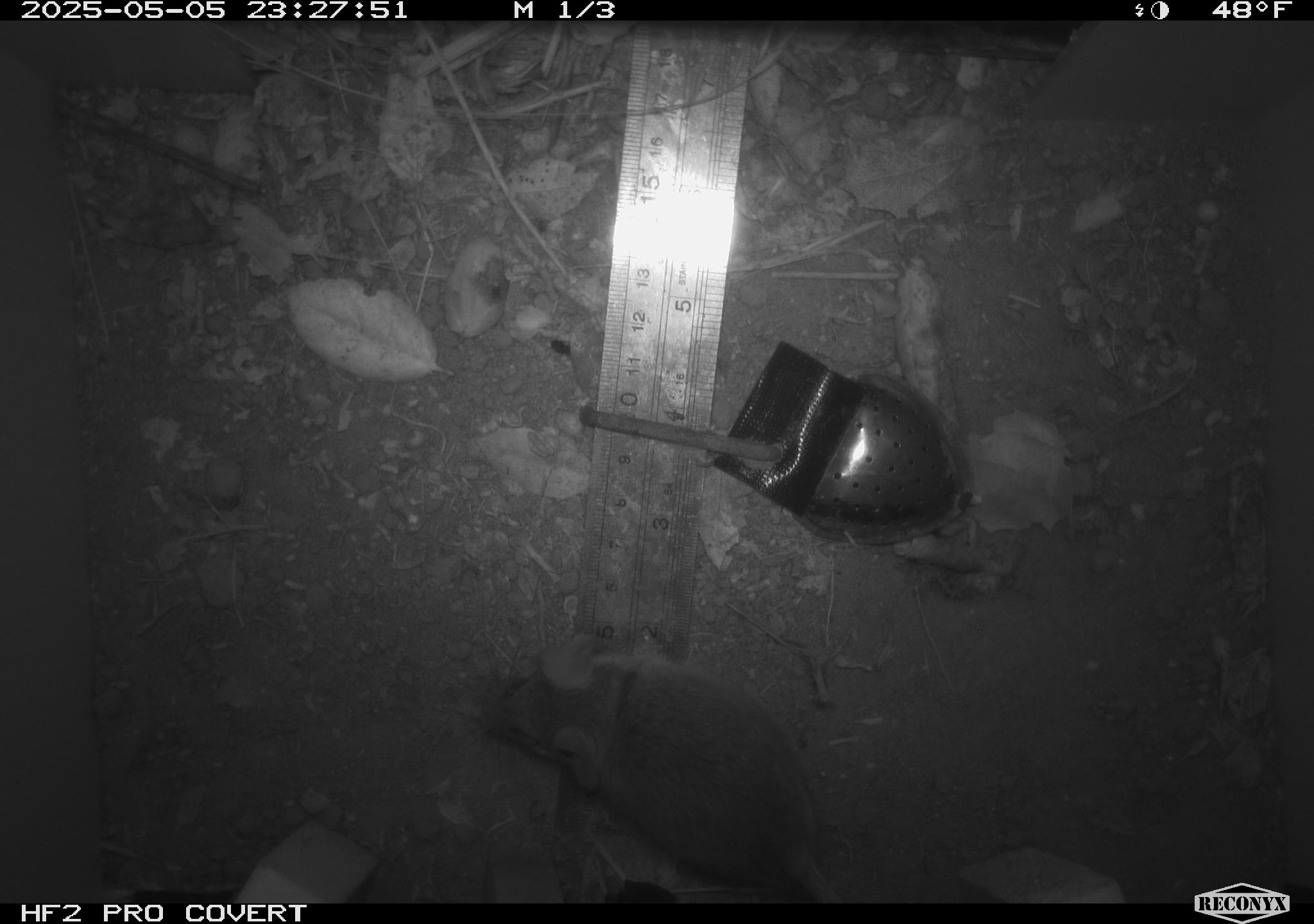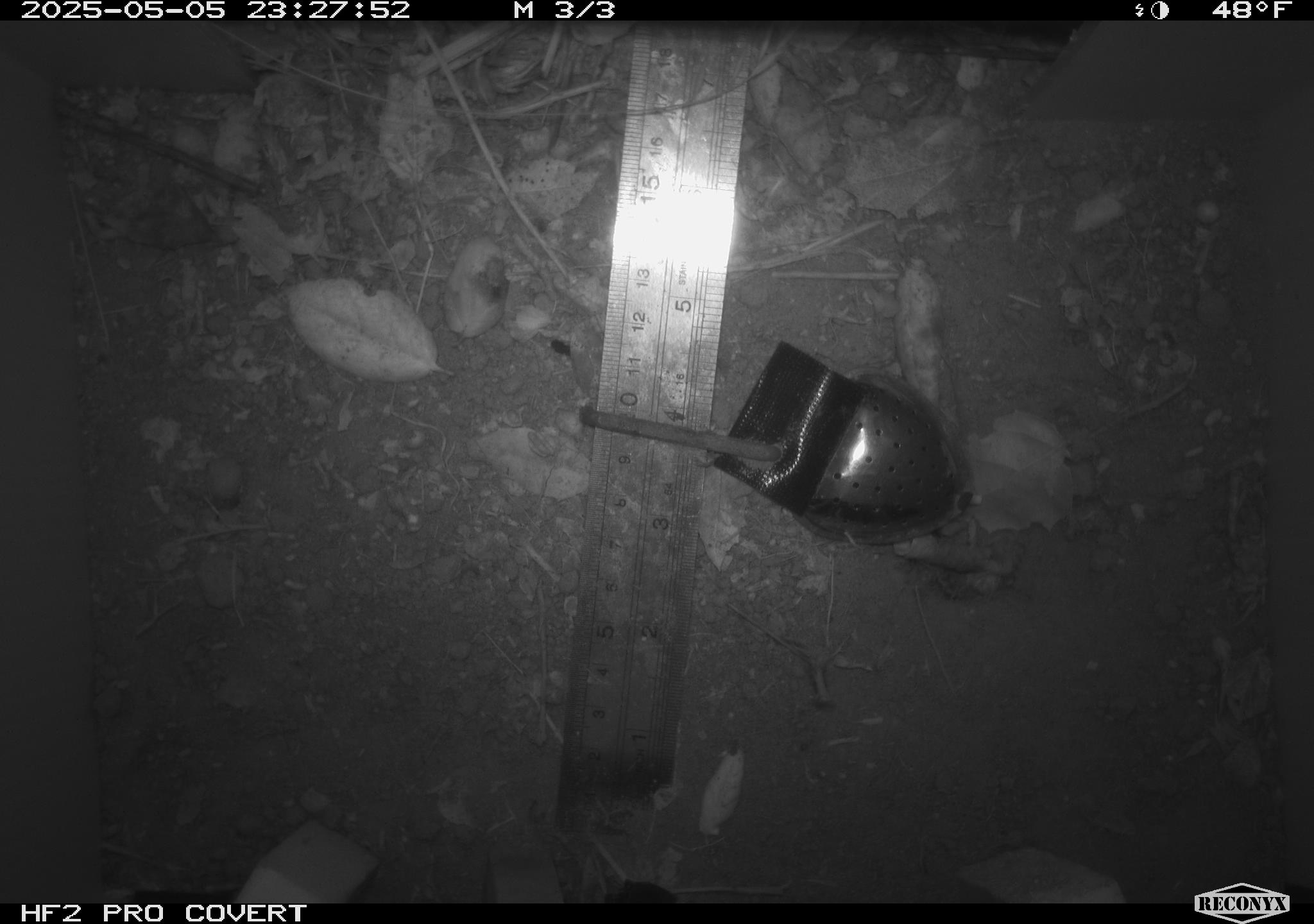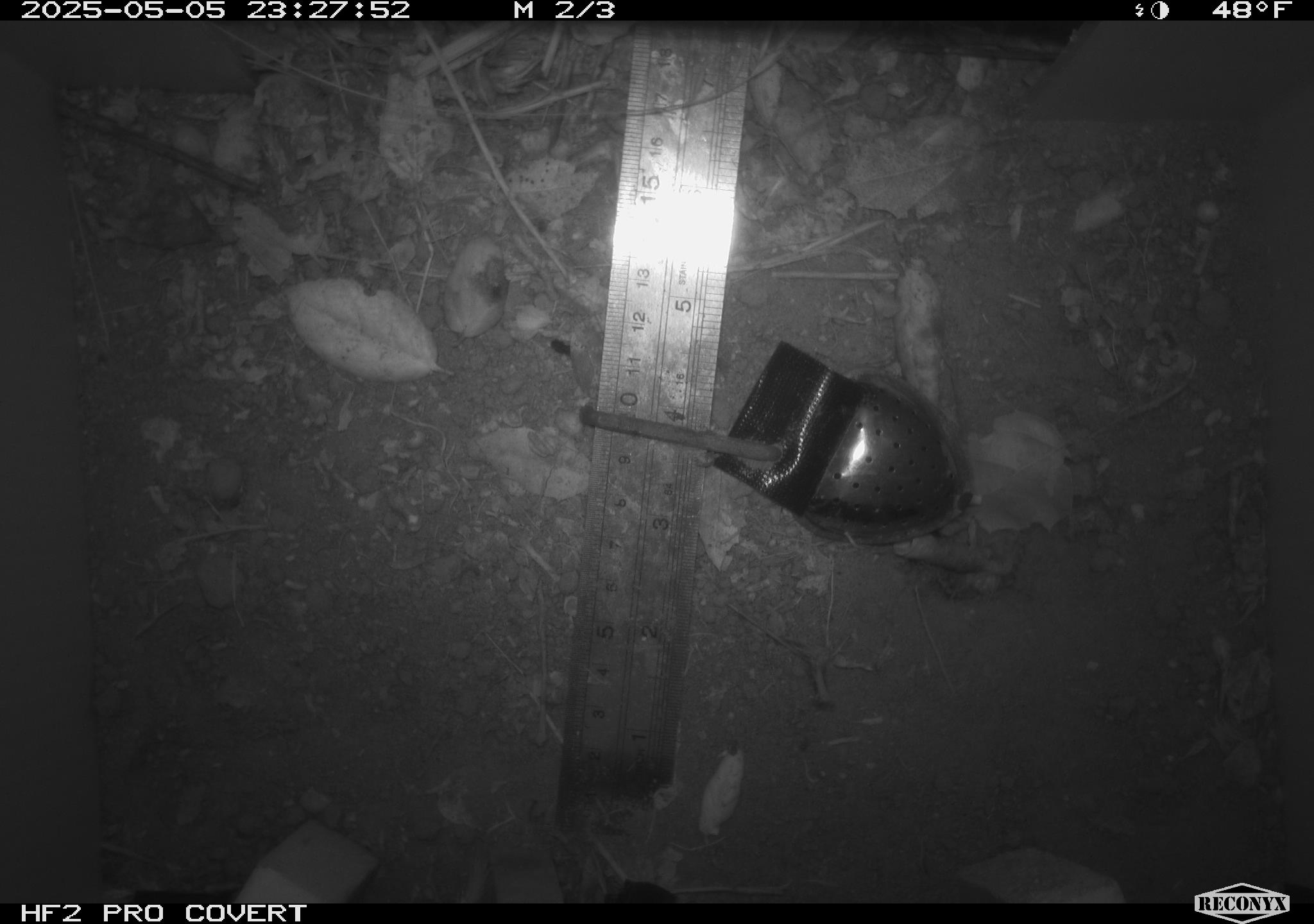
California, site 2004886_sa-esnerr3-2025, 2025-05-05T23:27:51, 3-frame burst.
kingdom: Animalia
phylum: Chordata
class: Mammalia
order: Rodentia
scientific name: Rodentia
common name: rodent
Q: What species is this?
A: Rodent (Rodentia).